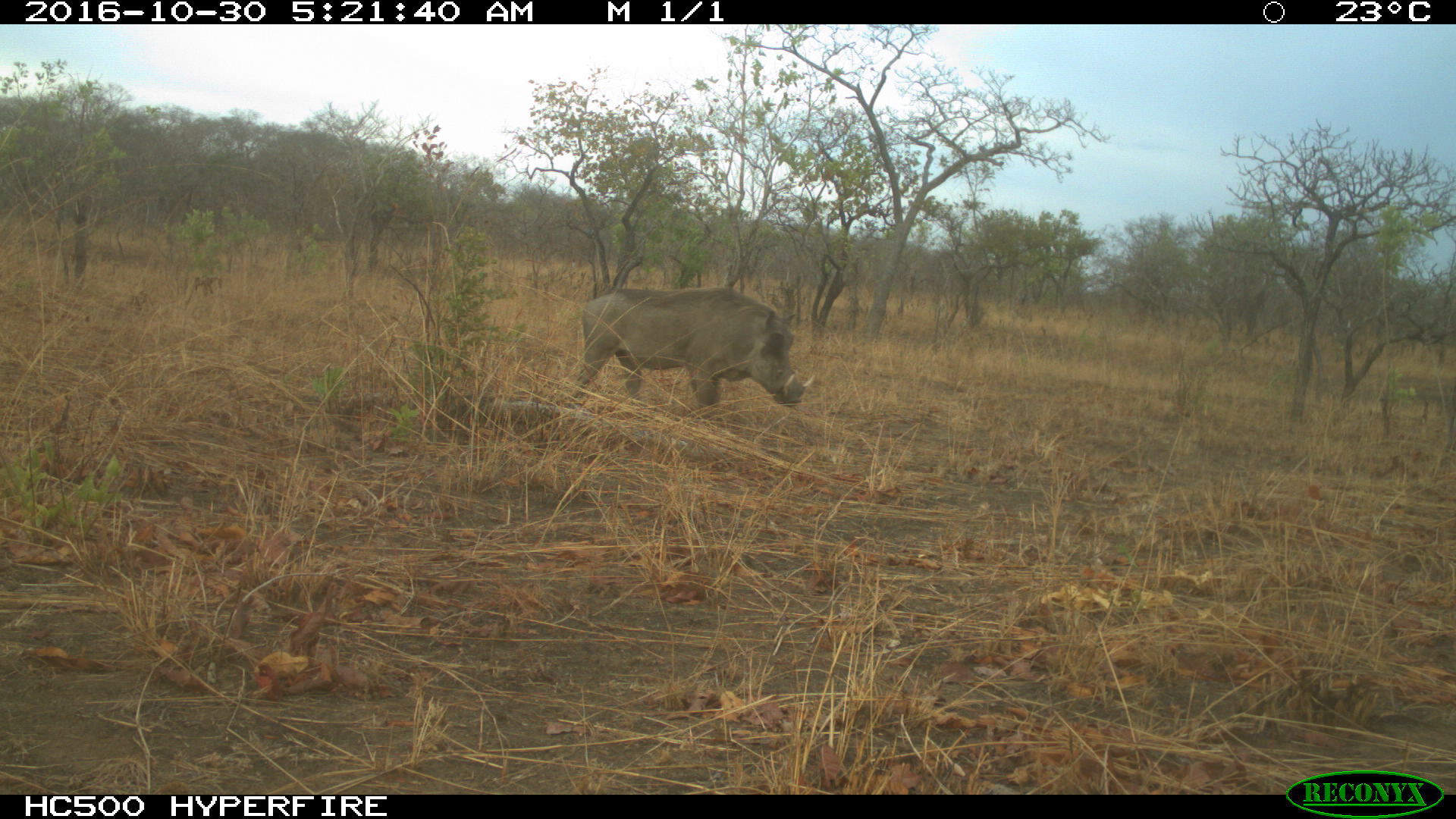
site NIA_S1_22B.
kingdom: Animalia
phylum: Chordata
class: Mammalia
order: Artiodactyla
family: Suidae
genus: Phacochoerus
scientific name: Phacochoerus africanus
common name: warthog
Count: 1.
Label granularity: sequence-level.